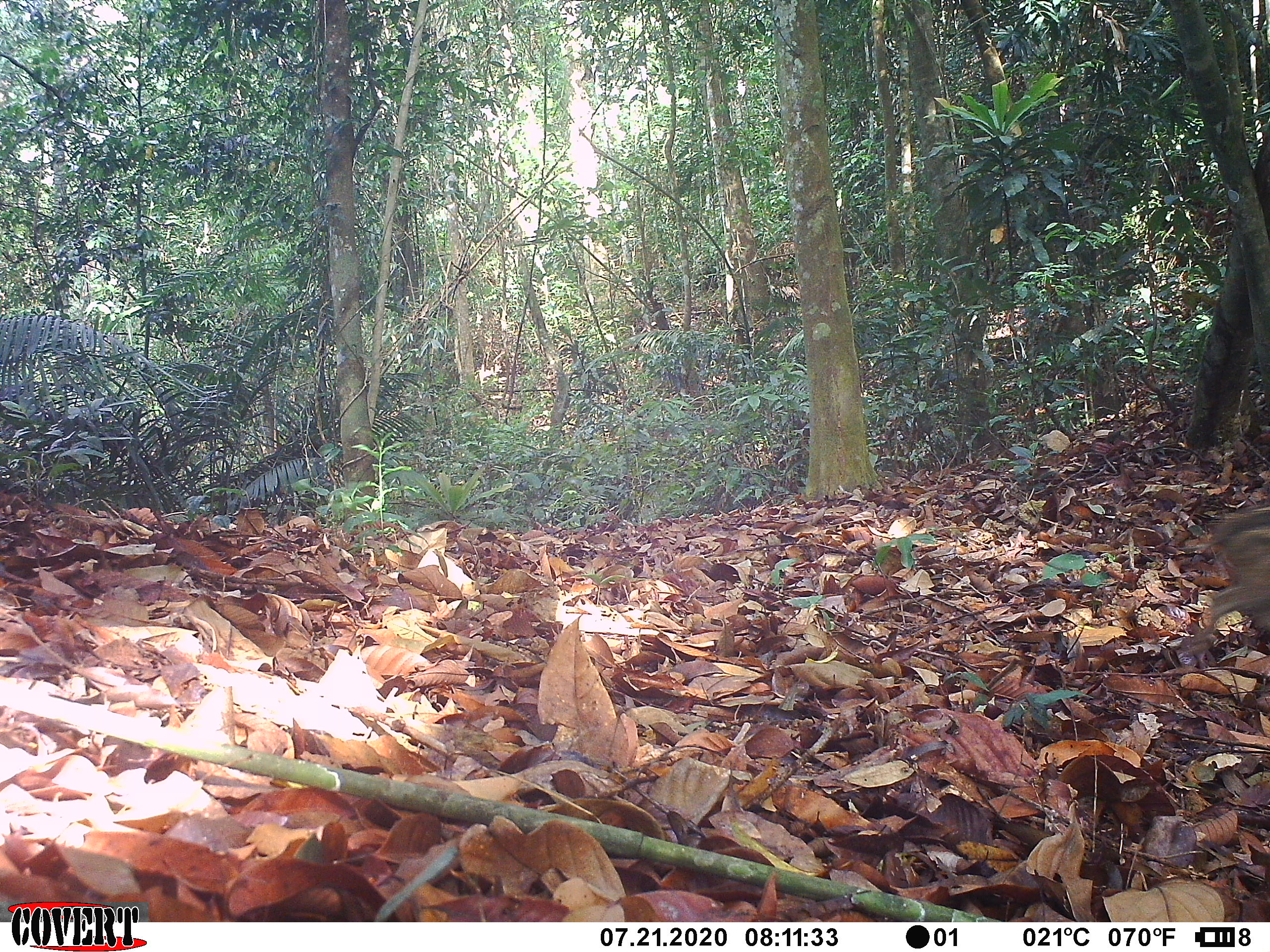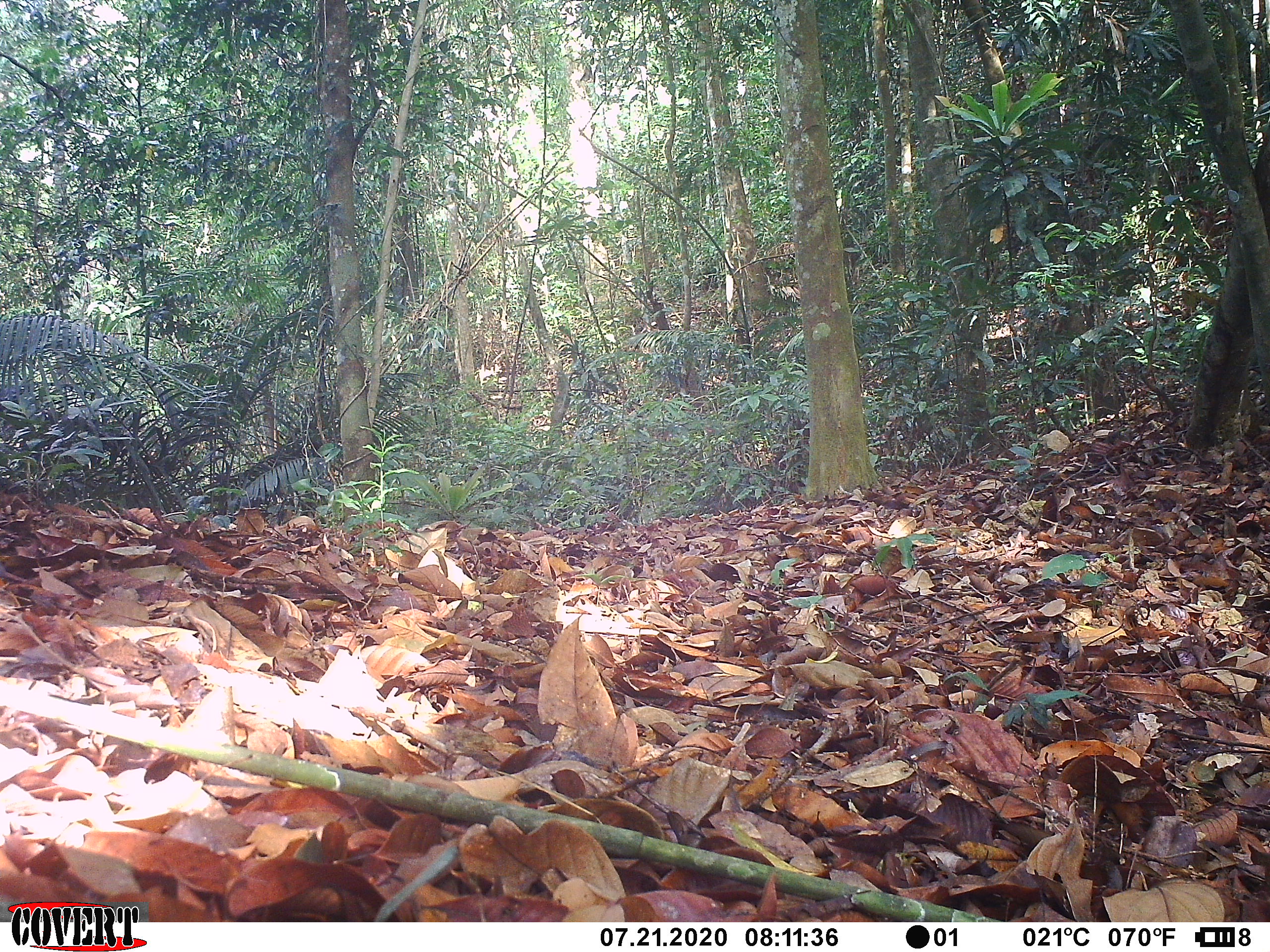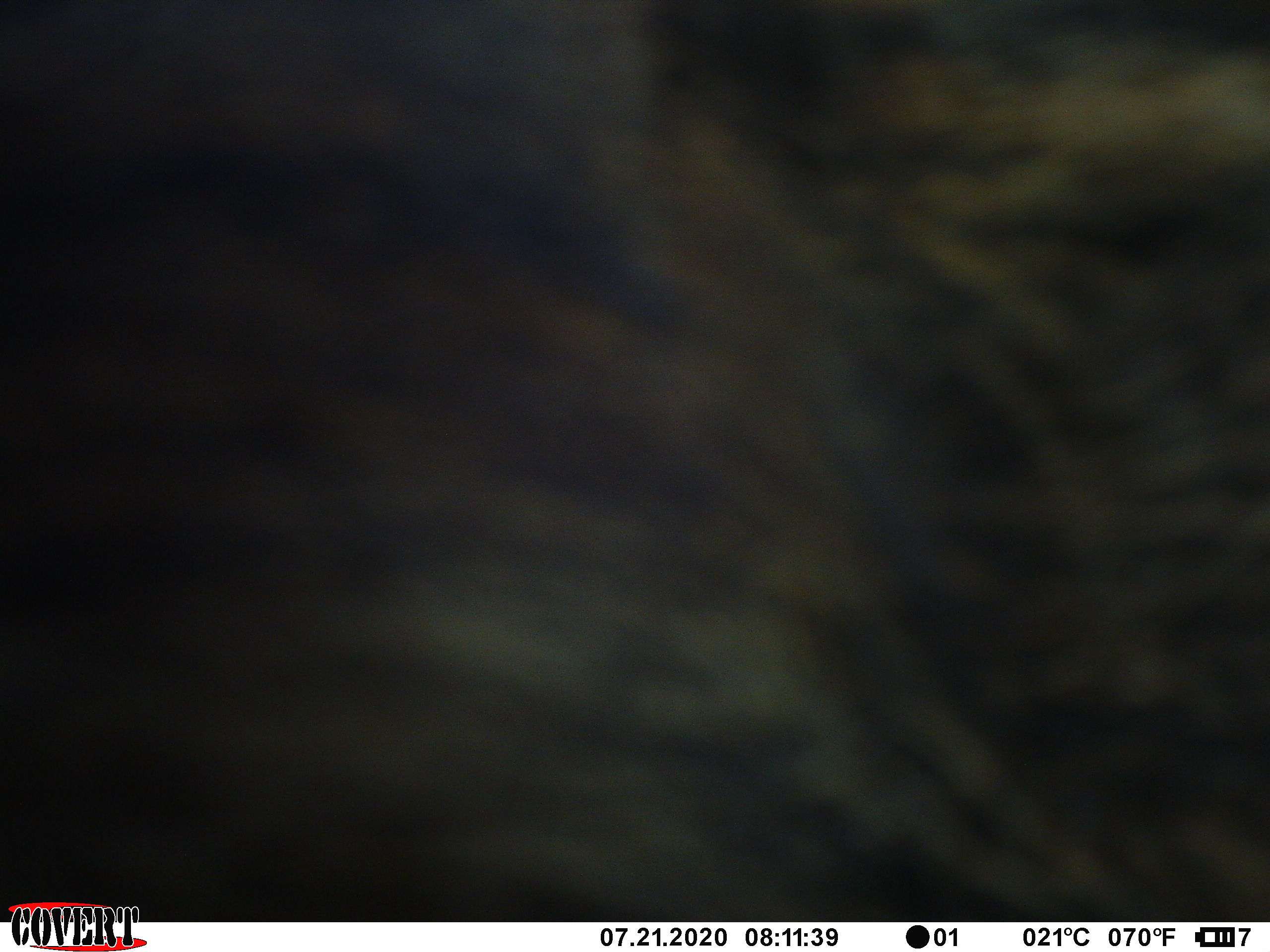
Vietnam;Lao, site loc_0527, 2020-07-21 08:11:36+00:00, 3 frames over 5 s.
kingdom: Animalia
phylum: Chordata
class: Mammalia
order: Artiodactyla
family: Suidae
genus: Sus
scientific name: Sus scrofa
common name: eurasian wild pig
Eurasian wild pig (Sus scrofa). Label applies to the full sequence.